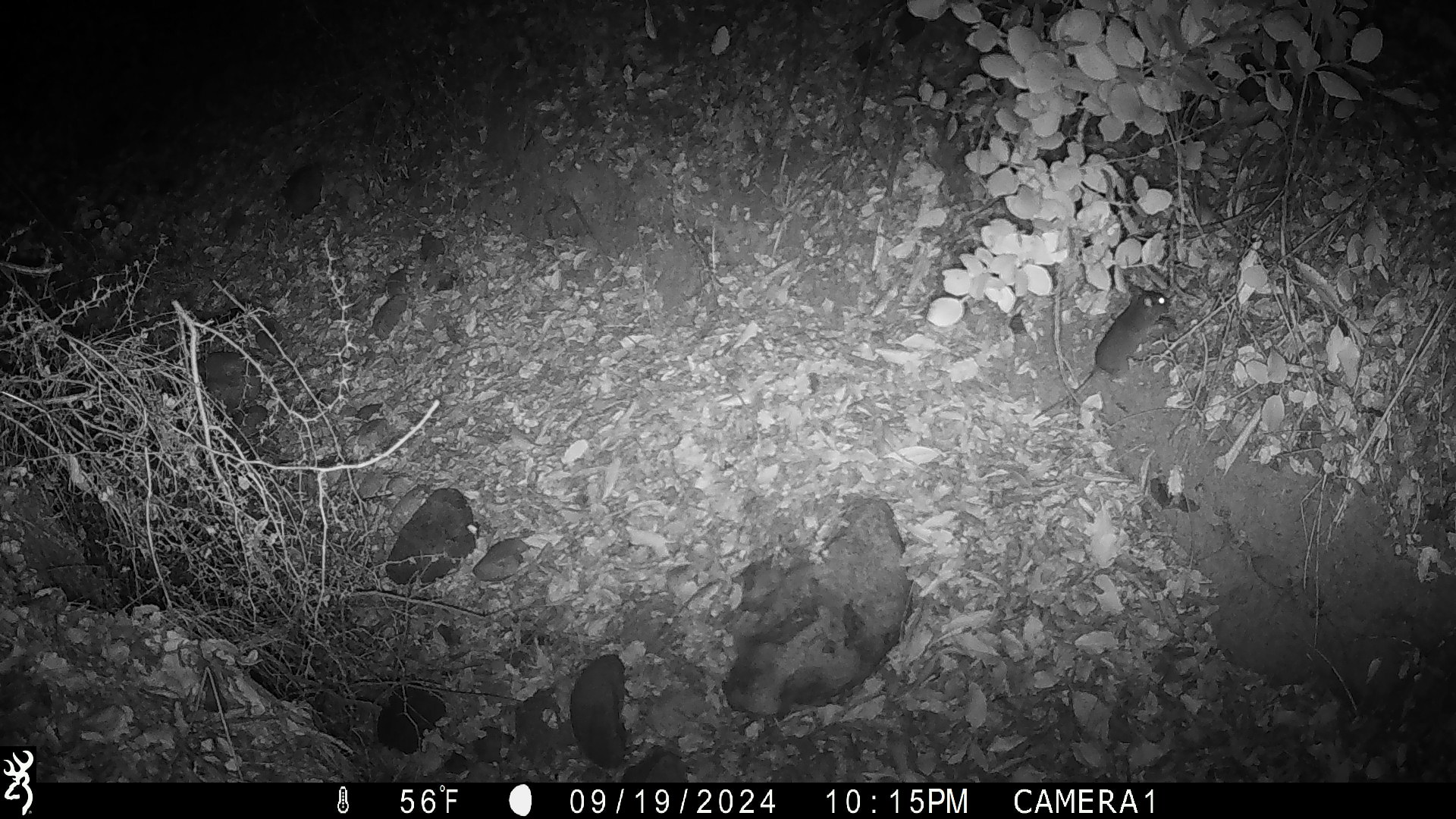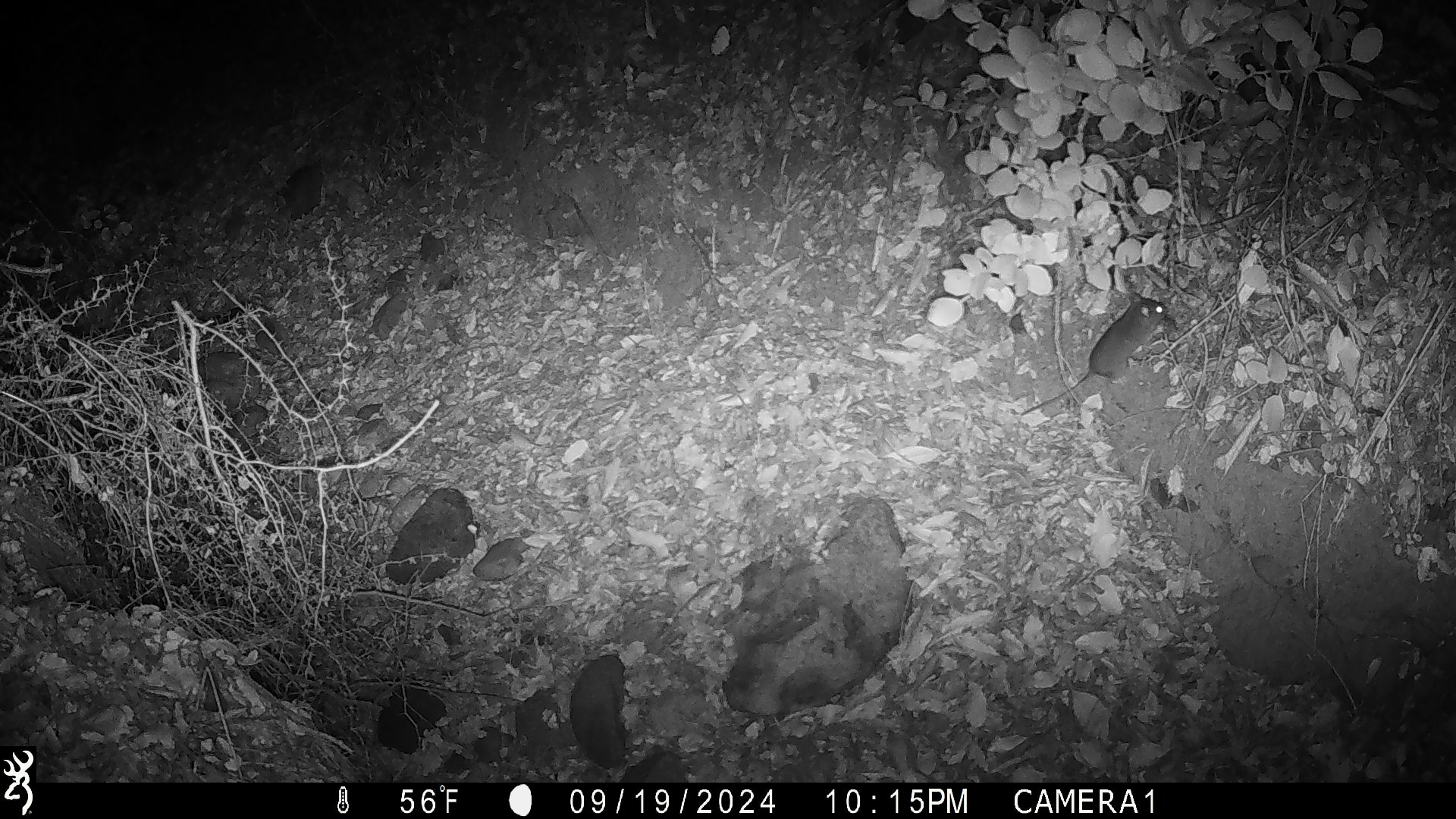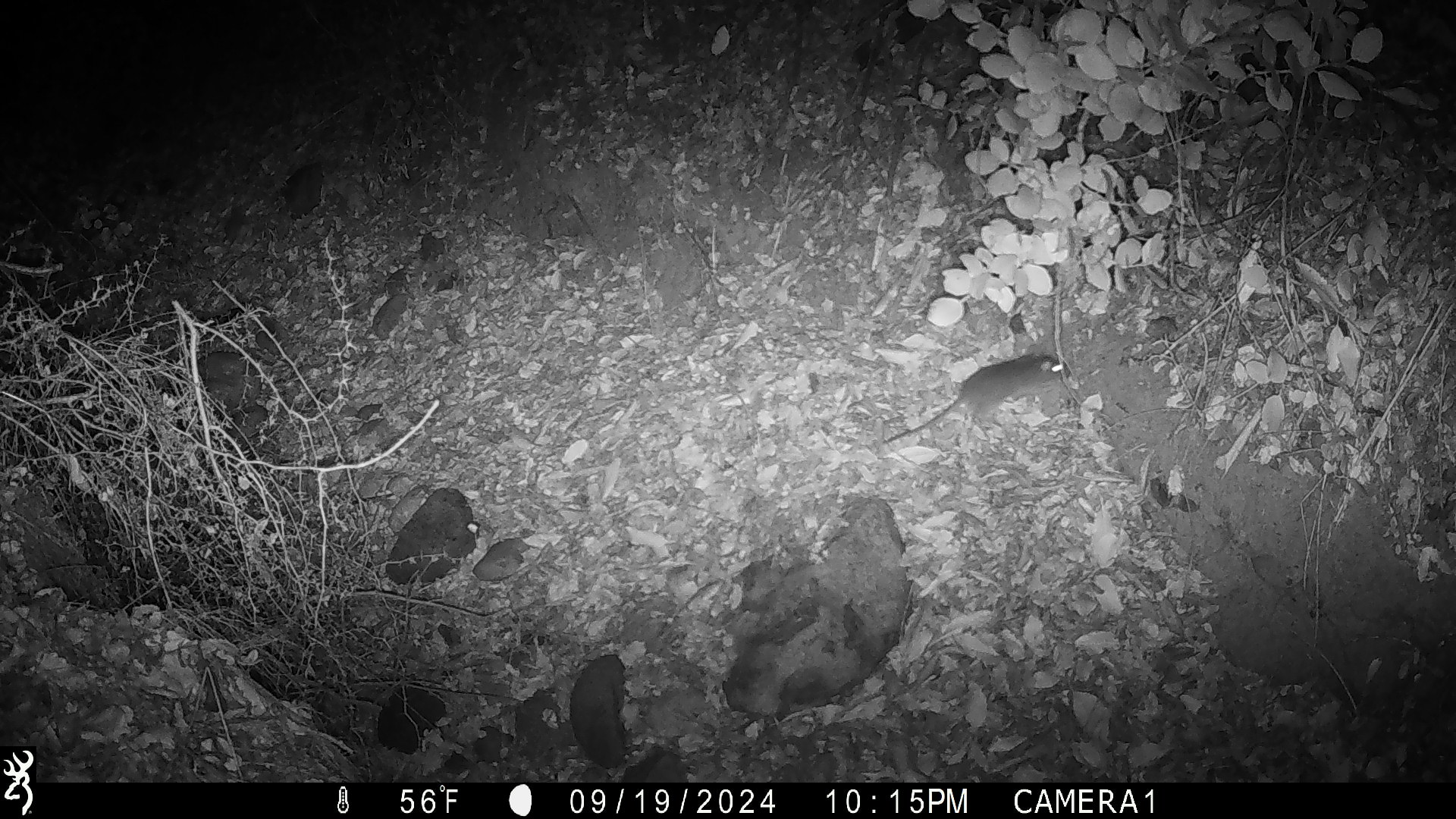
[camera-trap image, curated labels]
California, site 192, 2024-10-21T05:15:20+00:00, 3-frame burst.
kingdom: Animalia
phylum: Chordata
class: Mammalia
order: Rodentia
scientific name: Rodentia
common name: mouse or rat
Mouse or rat (Rodentia).